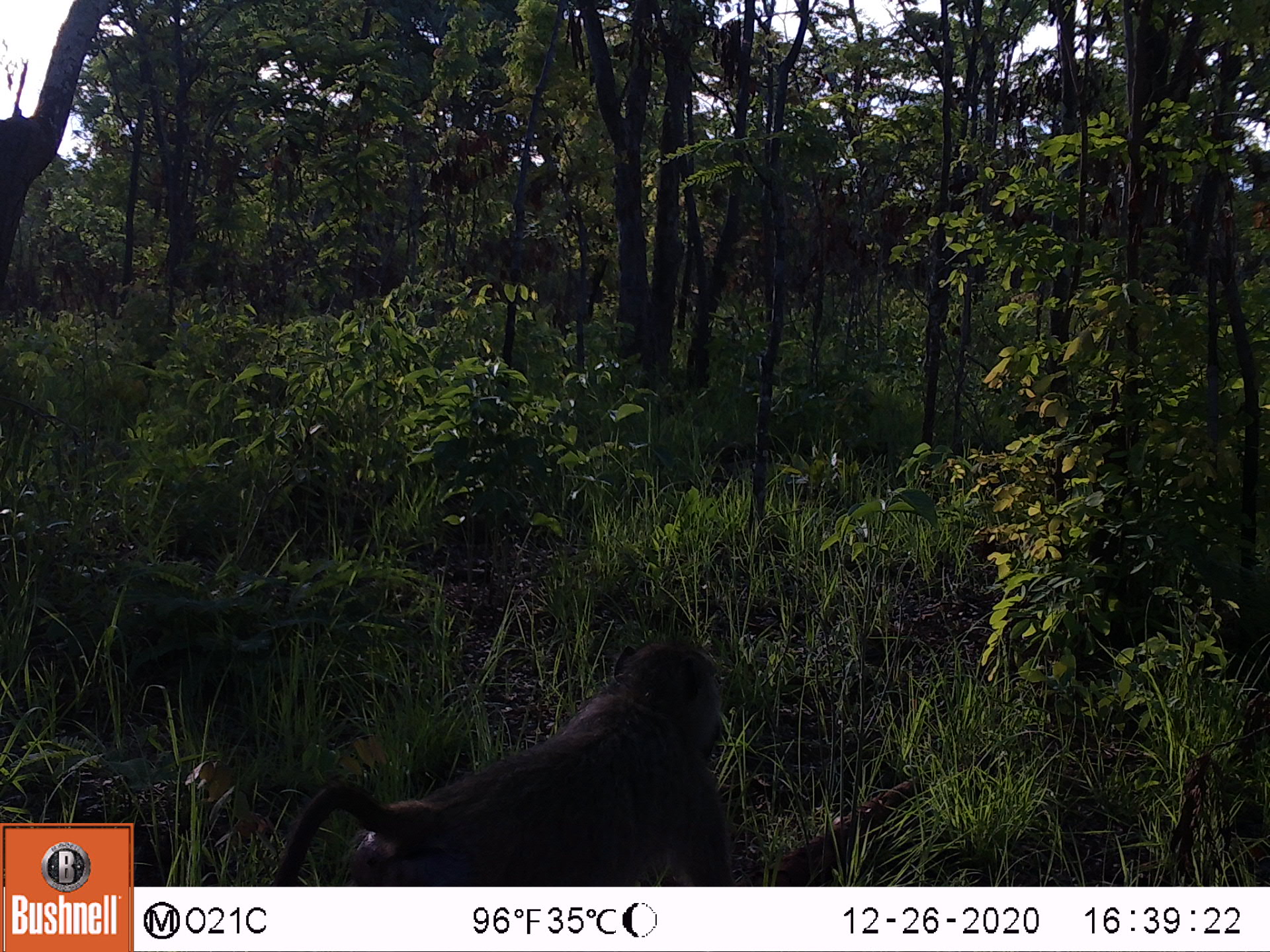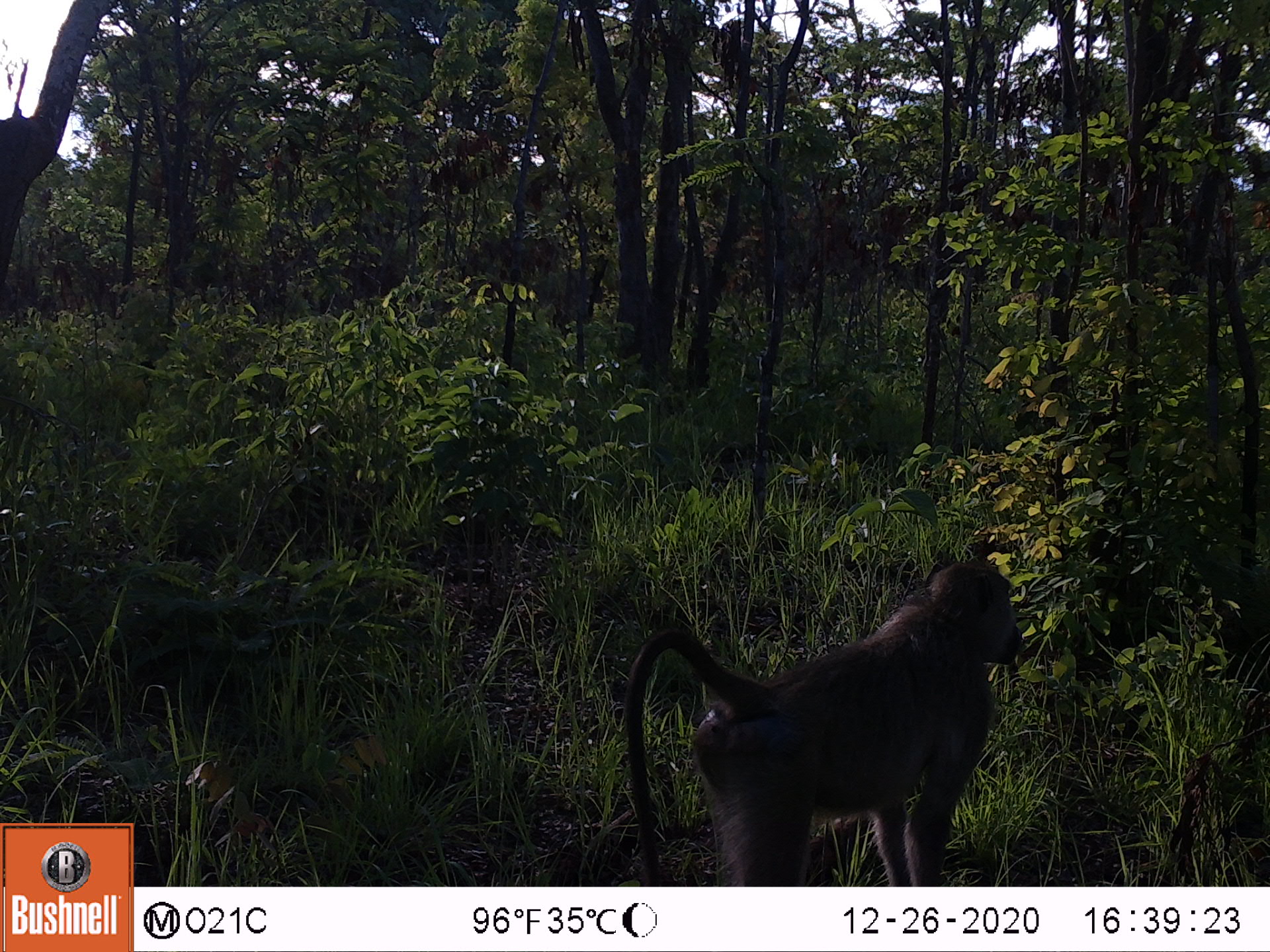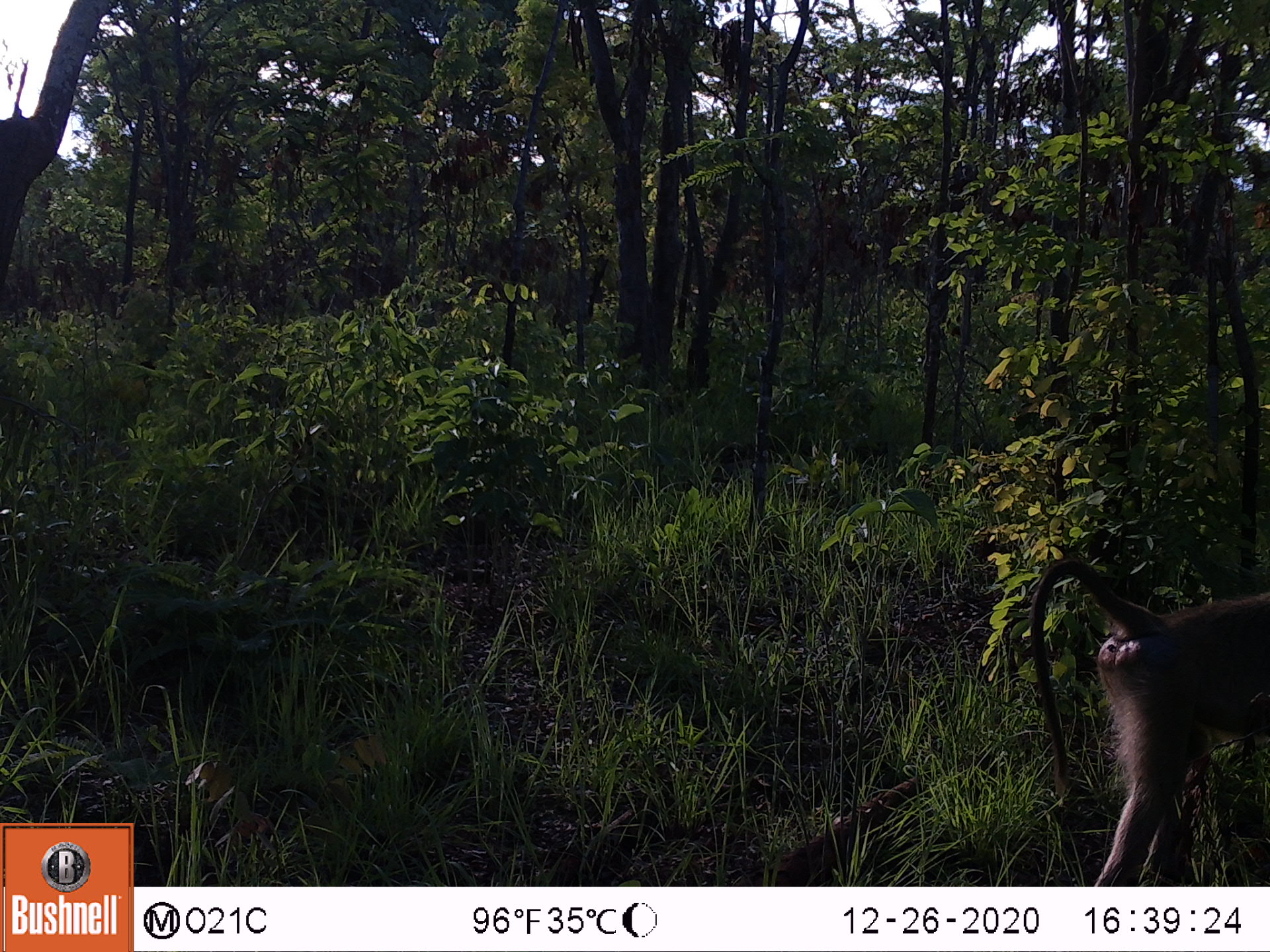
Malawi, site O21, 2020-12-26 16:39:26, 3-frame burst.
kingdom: Animalia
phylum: Chordata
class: Mammalia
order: Primates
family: Cercopithecidae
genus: Papio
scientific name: Papio cynocephalus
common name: yellow baboon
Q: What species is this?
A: Yellow baboon (Papio cynocephalus).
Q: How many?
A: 1.